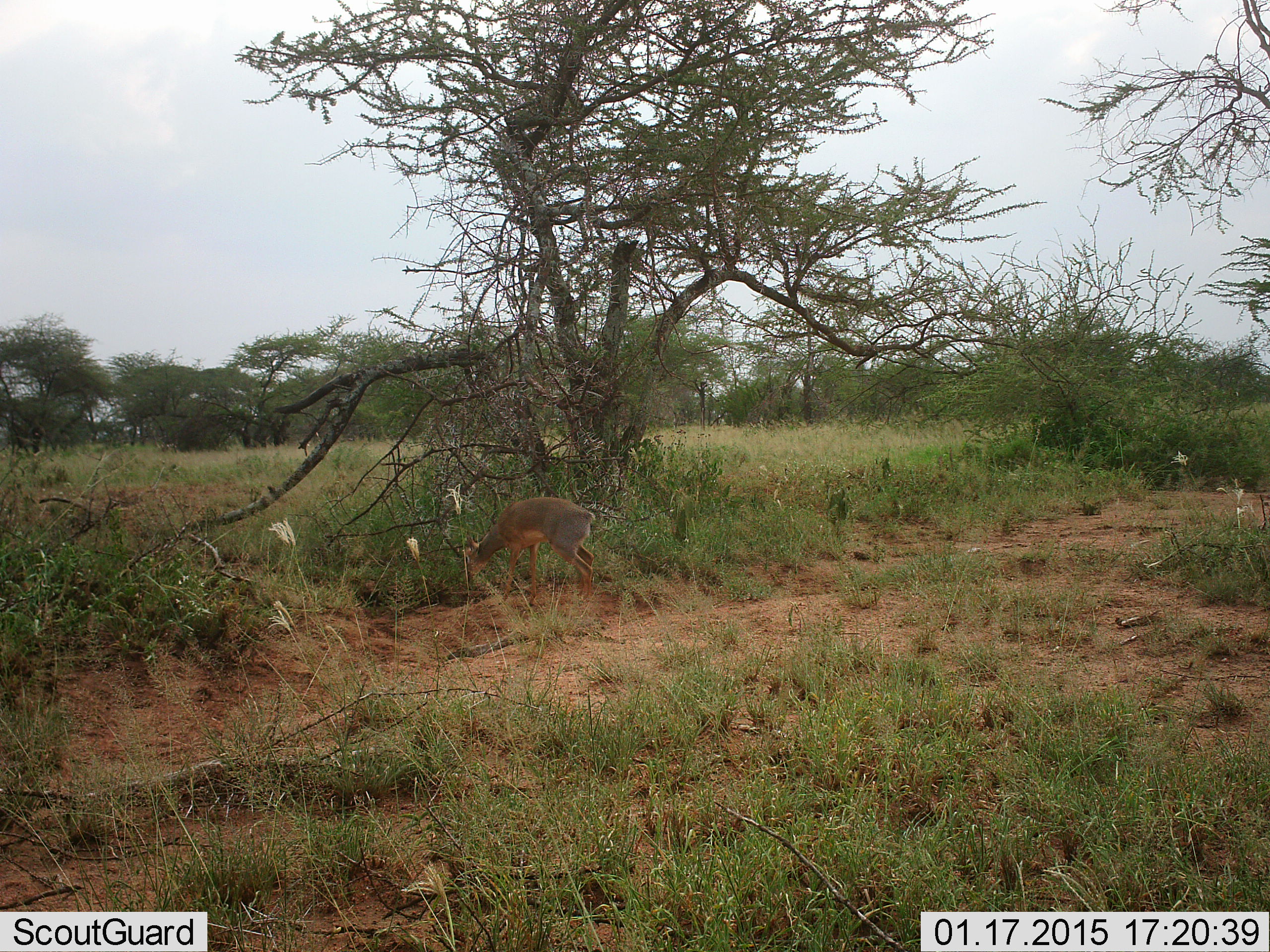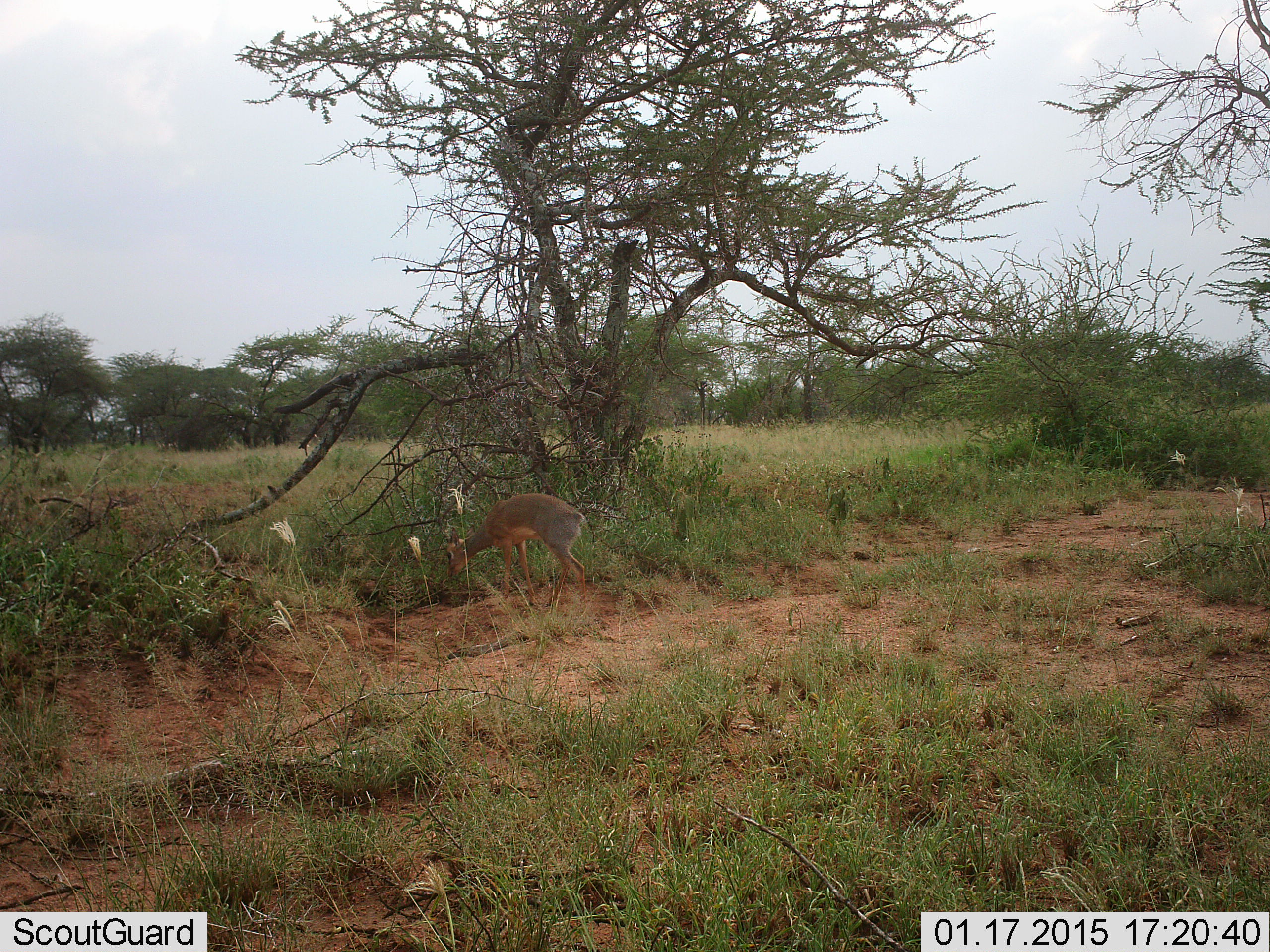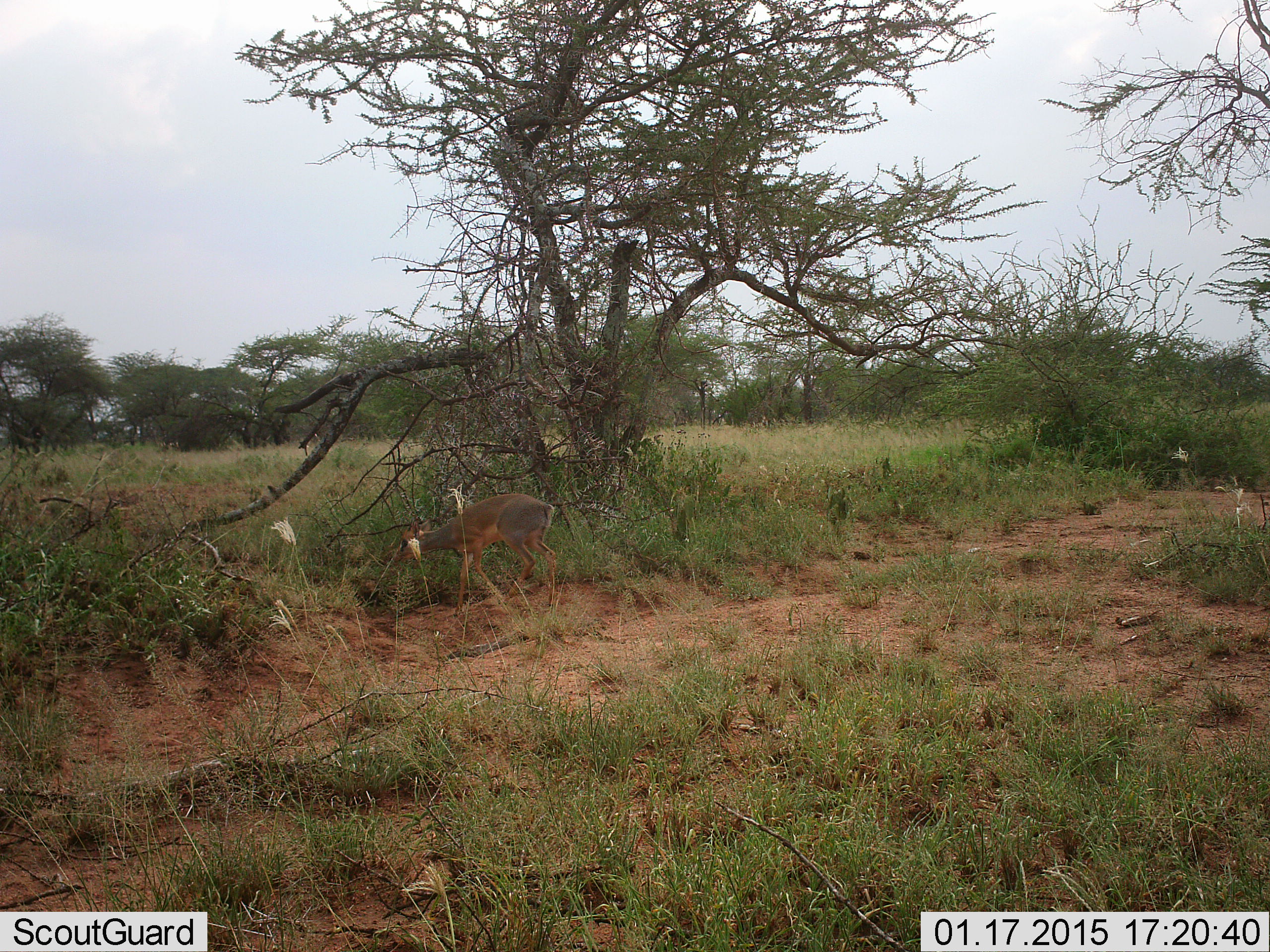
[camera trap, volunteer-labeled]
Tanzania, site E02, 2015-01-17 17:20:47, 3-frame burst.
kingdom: Animalia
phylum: Chordata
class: Mammalia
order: Artiodactyla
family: Bovidae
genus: Madoqua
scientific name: Madoqua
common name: dikdik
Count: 1.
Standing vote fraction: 10%.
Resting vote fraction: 0%.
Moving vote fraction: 40%.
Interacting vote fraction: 0%.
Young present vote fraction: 0%.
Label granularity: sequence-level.